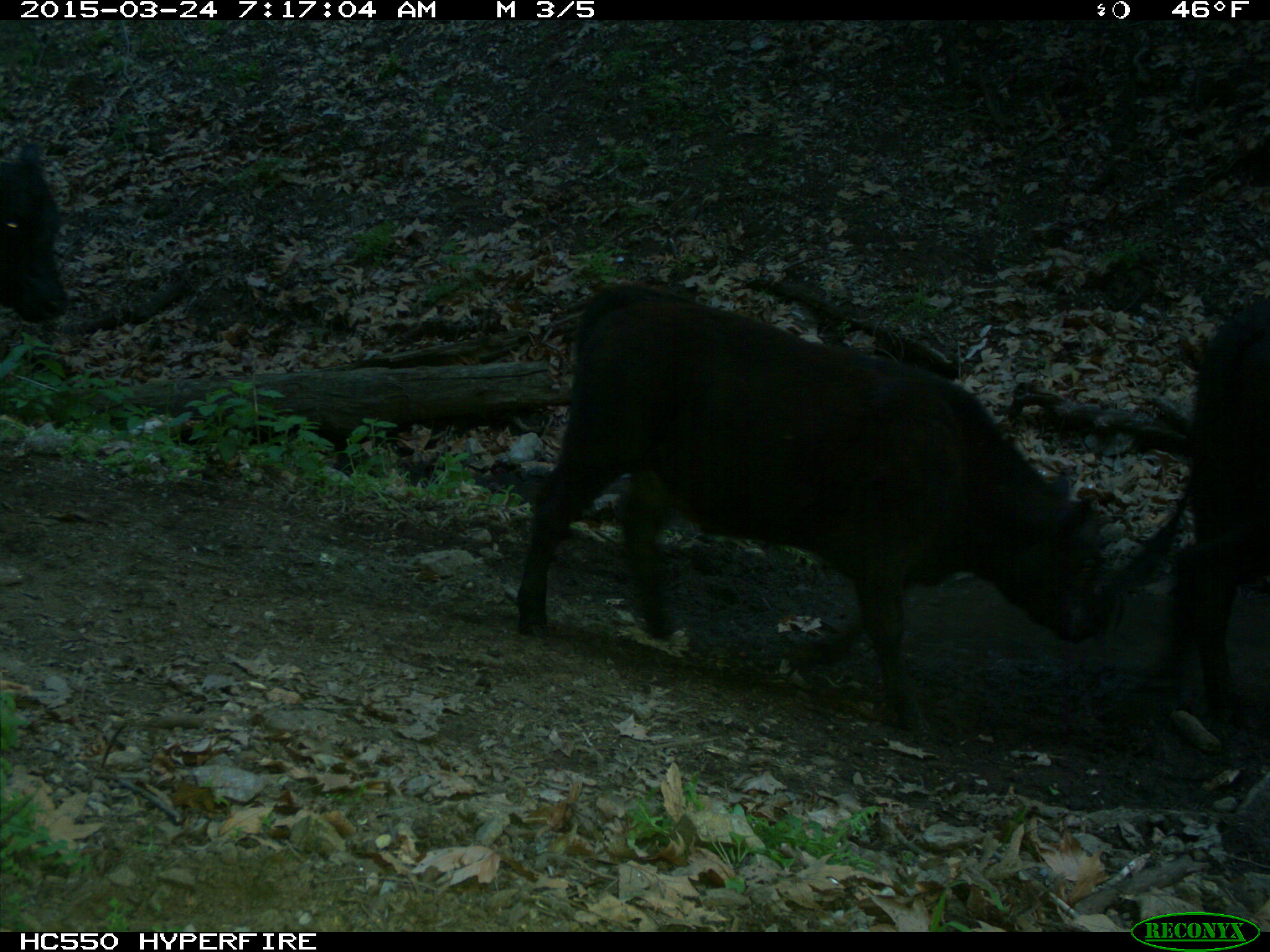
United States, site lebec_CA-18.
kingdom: Animalia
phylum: Chordata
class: Mammalia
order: Artiodactyla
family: Bovidae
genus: Bos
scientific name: Bos taurus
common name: domestic cow